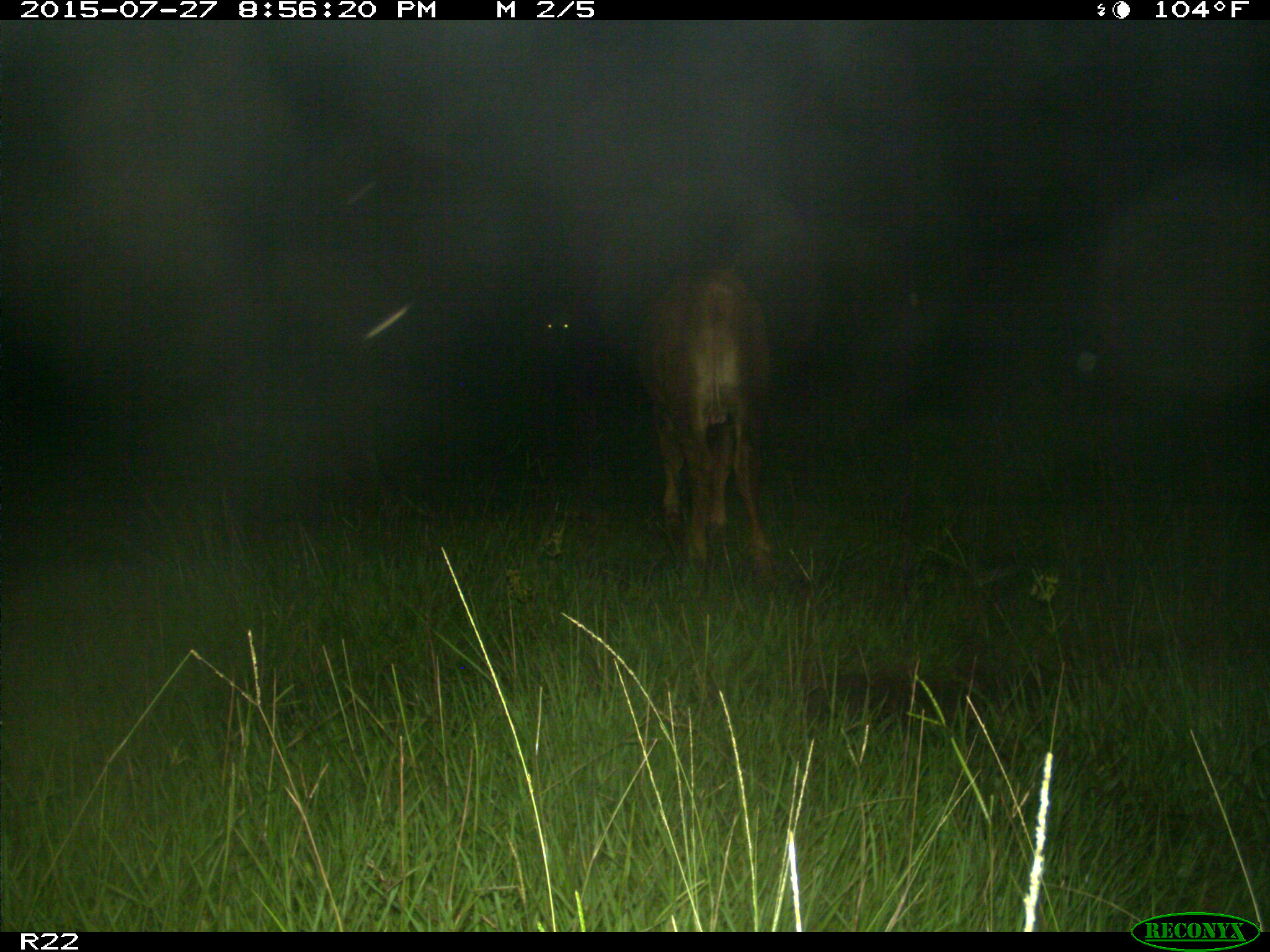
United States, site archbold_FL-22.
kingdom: Animalia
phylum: Chordata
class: Mammalia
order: Artiodactyla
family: Bovidae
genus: Bos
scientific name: Bos taurus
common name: domestic cow